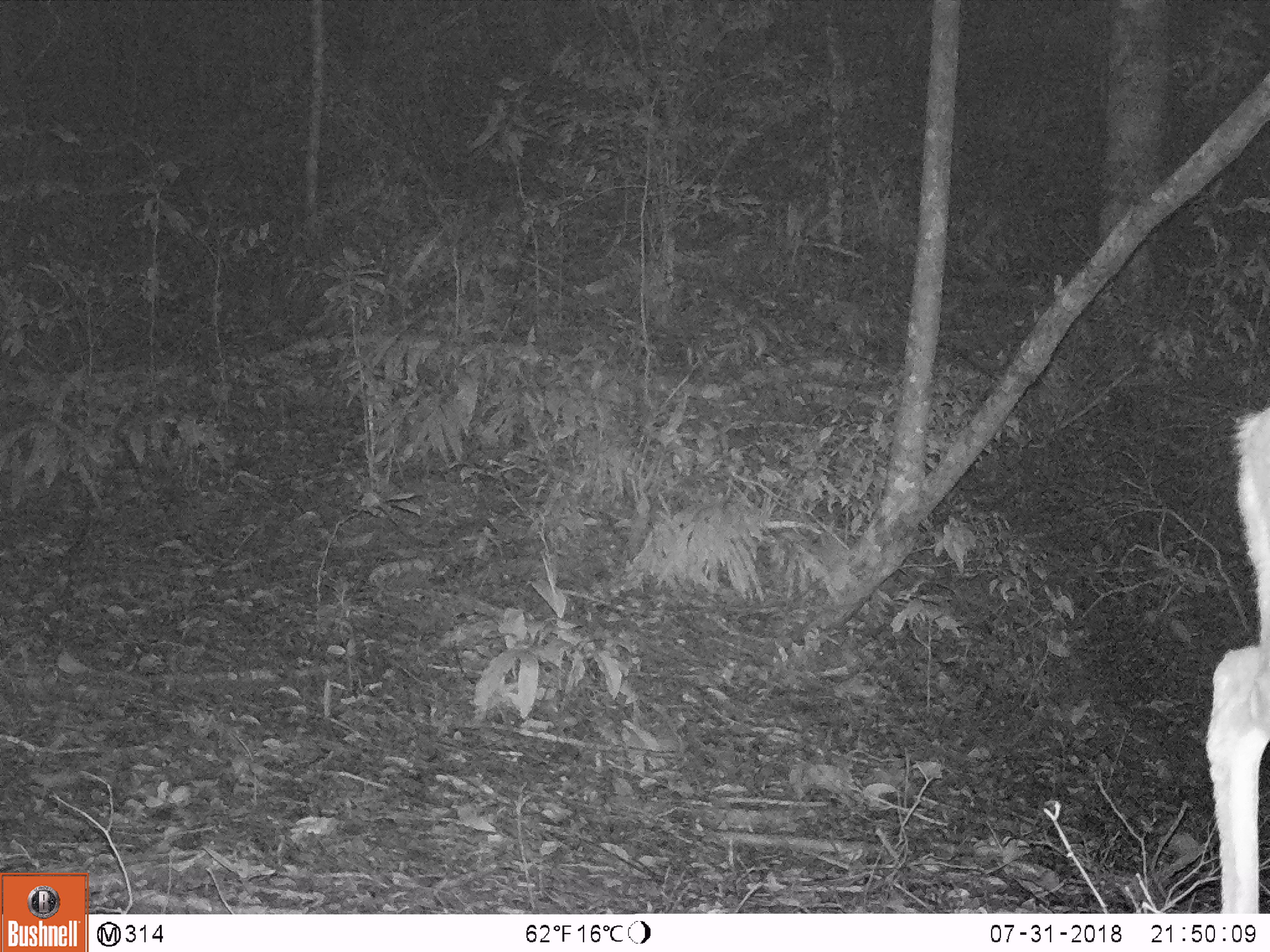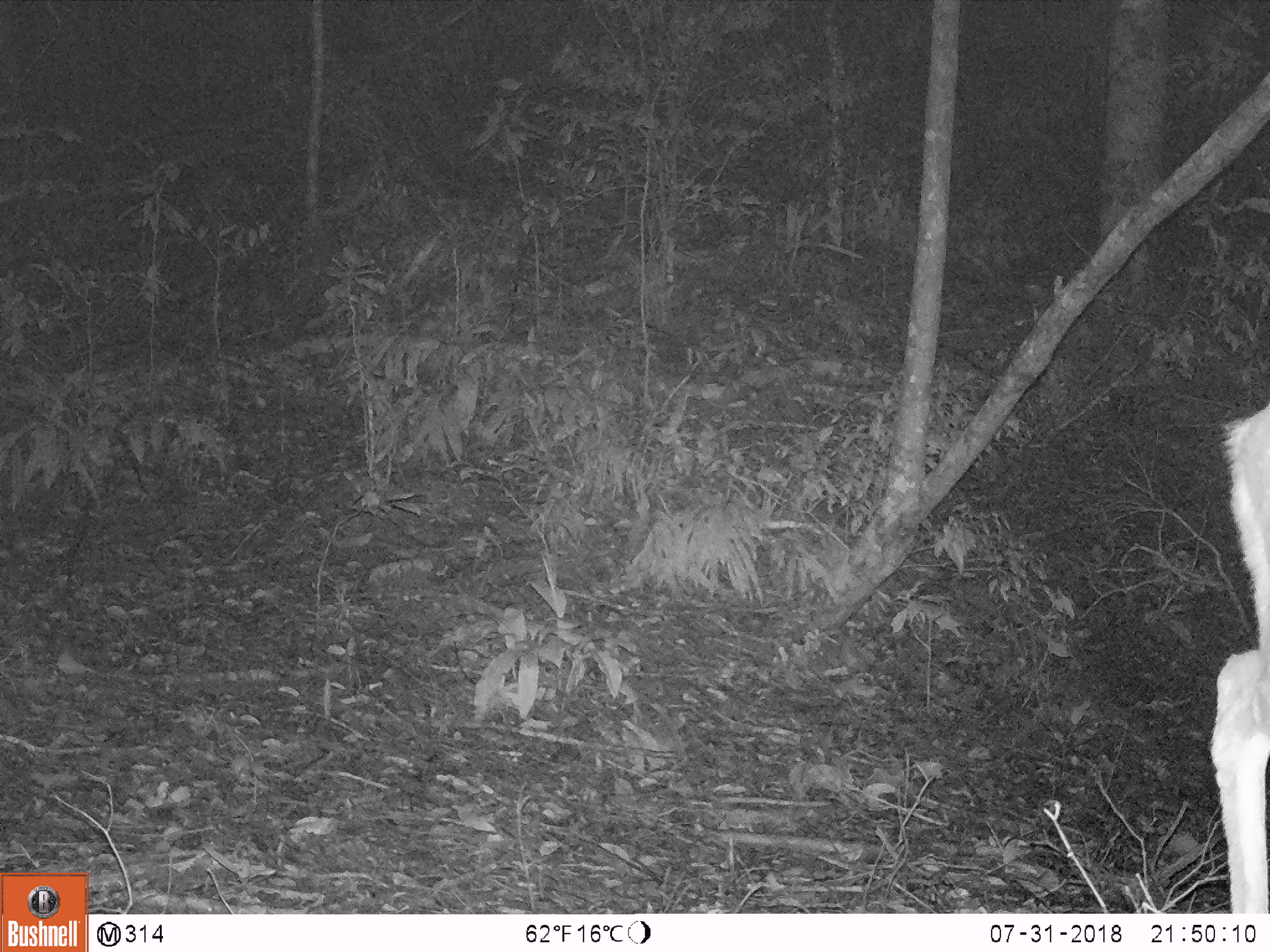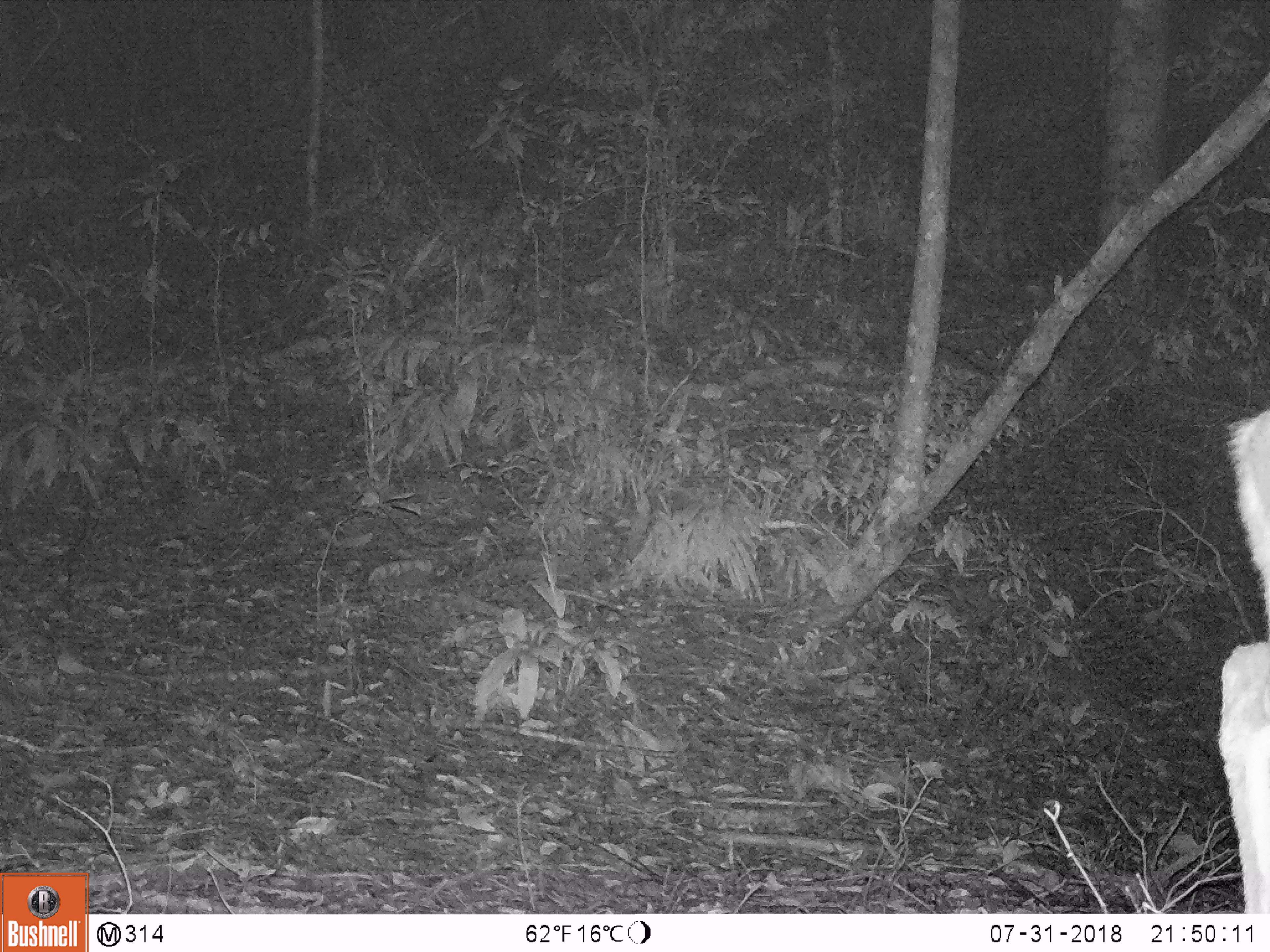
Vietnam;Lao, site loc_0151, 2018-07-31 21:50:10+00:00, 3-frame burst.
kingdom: Animalia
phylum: Chordata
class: Mammalia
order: Artiodactyla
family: Cervidae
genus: Muntiacus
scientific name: Muntiacus vuquangensis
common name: large-antlered muntjac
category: large antlered muntjac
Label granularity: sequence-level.